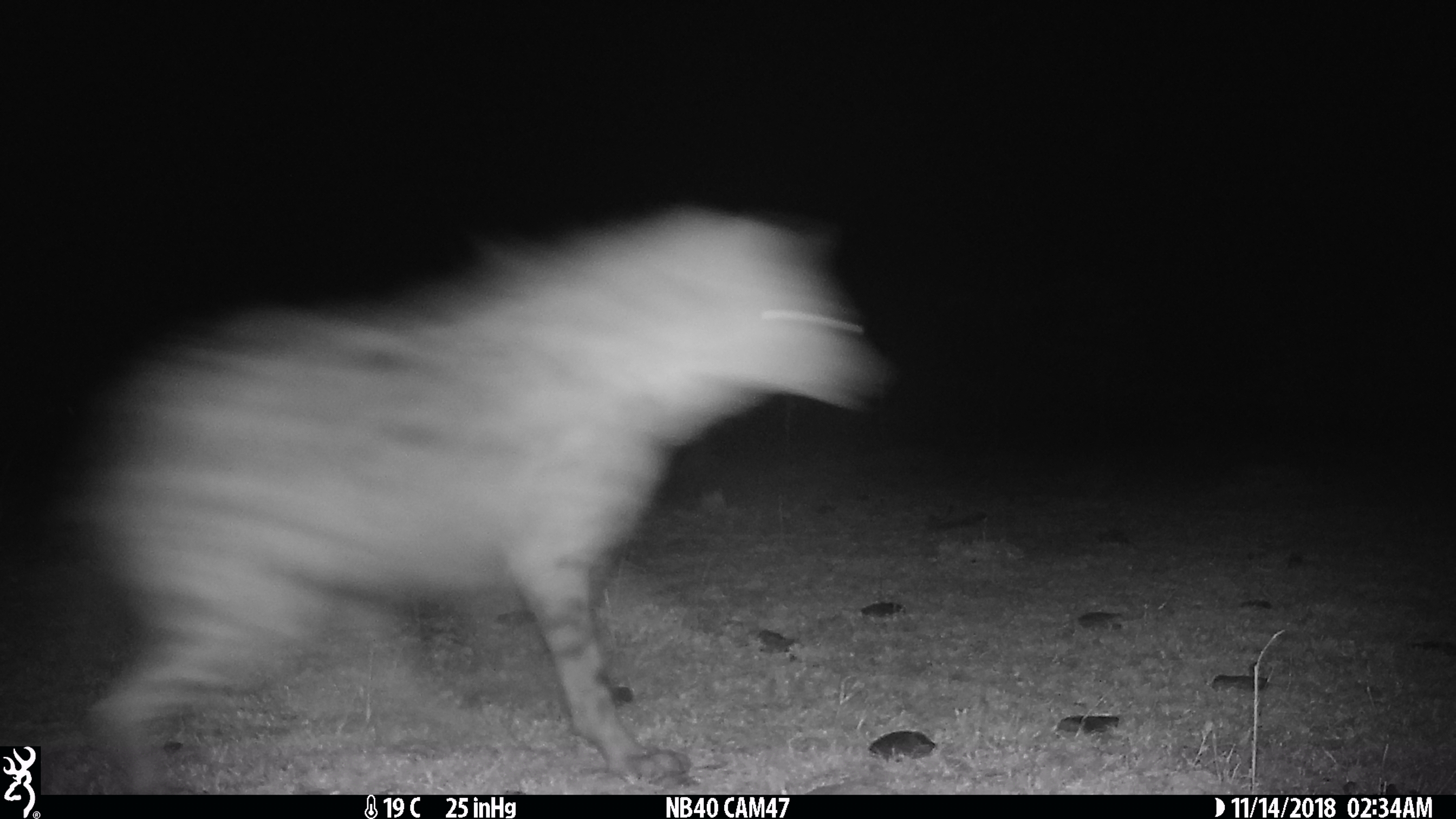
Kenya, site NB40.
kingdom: Animalia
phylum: Chordata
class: Mammalia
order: Carnivora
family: Hyaenidae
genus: Crocuta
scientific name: Crocuta crocuta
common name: spotted hyena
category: hyena spotted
Hyena spotted (spotted hyena) (Crocuta crocuta).